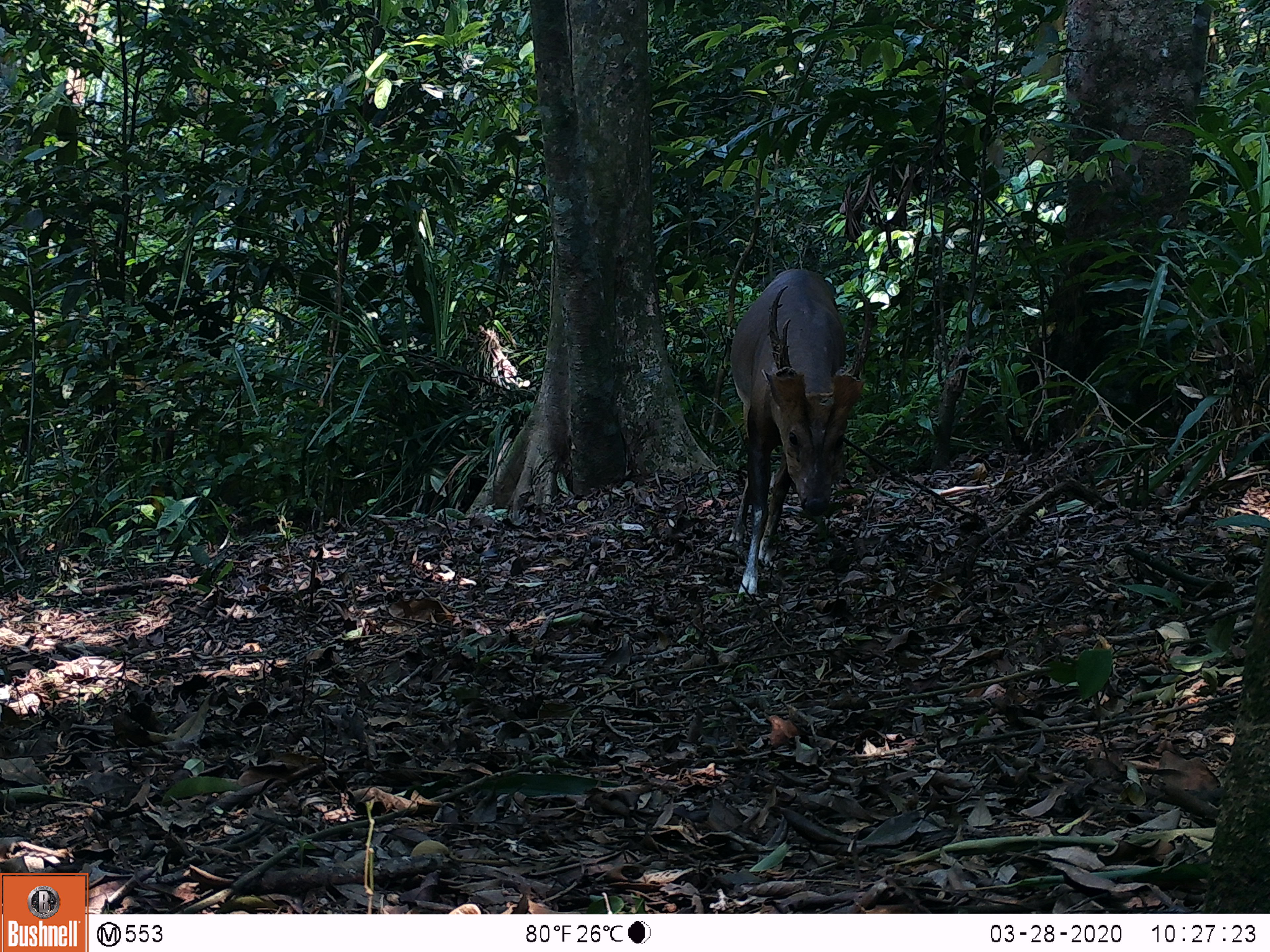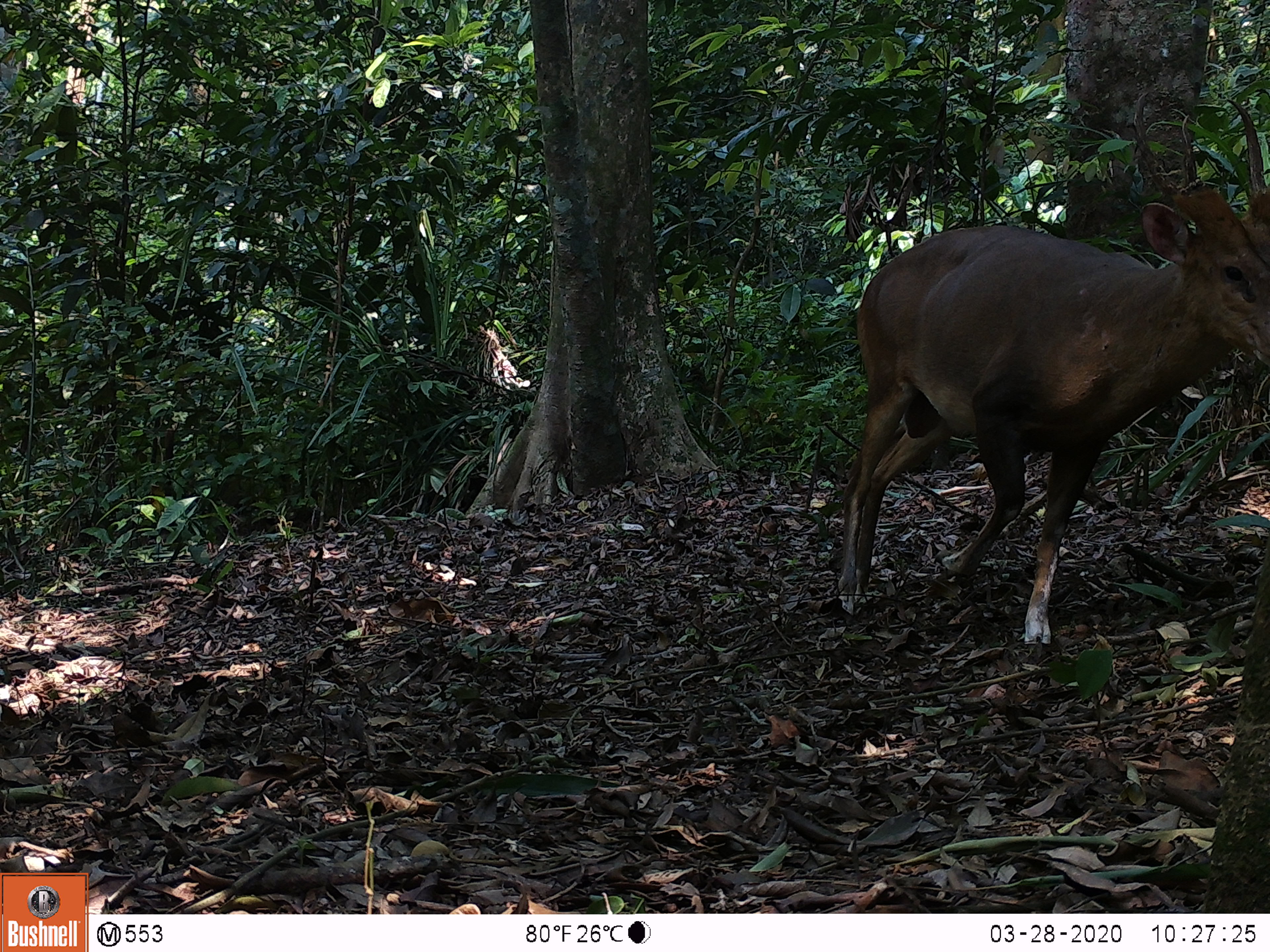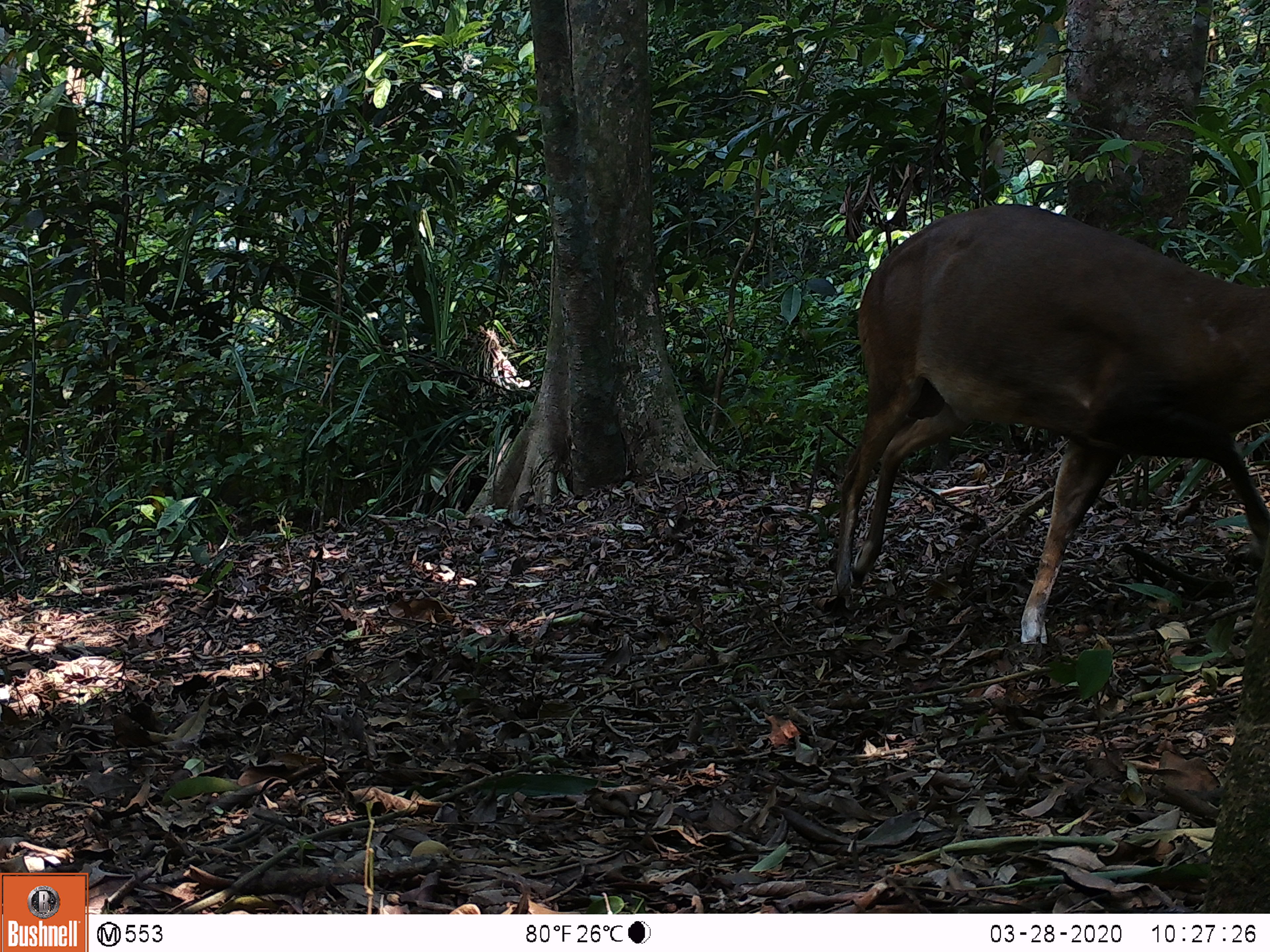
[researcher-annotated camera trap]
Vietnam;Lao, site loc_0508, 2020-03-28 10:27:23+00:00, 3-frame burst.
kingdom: Animalia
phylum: Chordata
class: Mammalia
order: Artiodactyla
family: Cervidae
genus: Muntiacus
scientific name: Muntiacus vuquangensis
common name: large-antlered muntjac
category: large antlered muntjac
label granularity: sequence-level